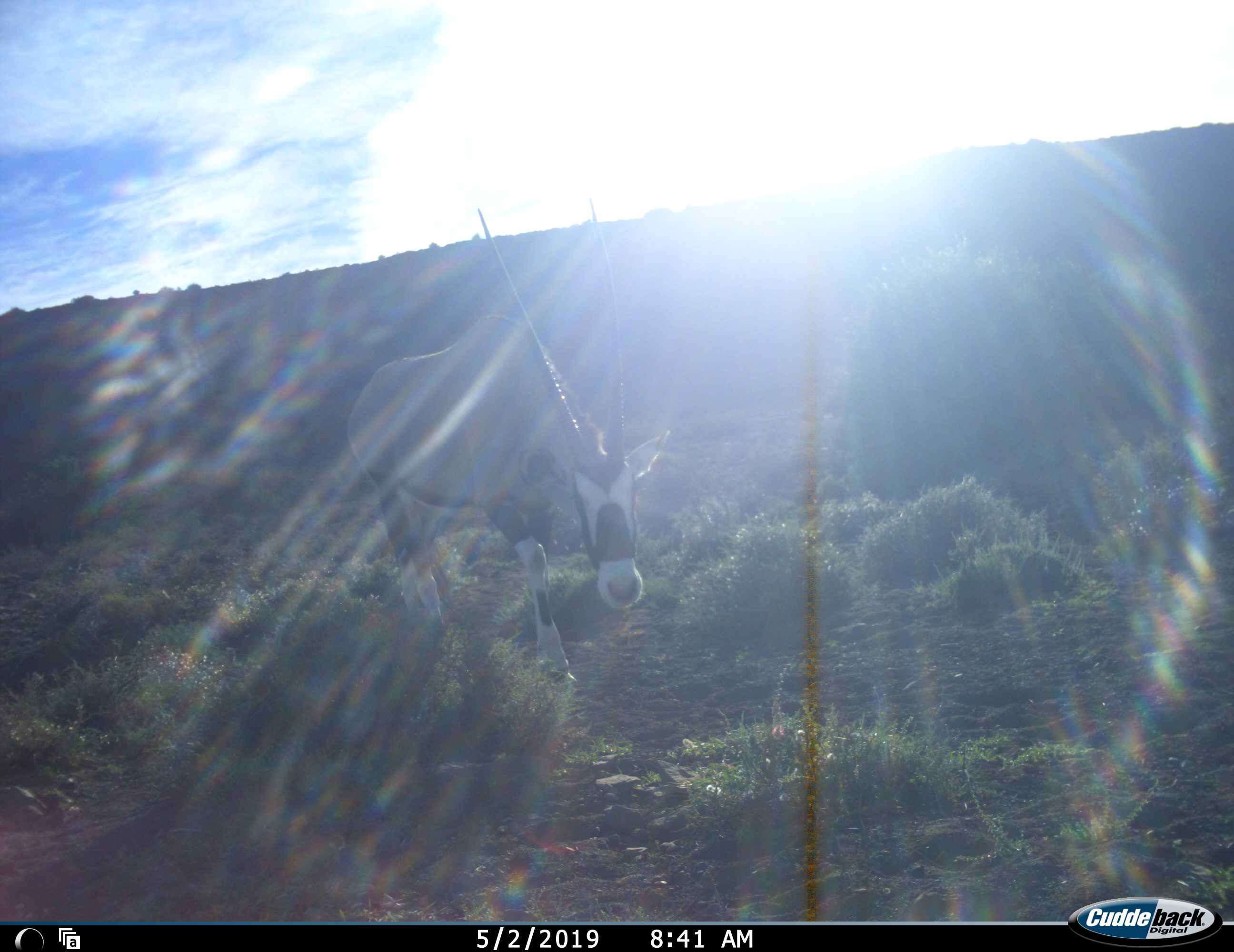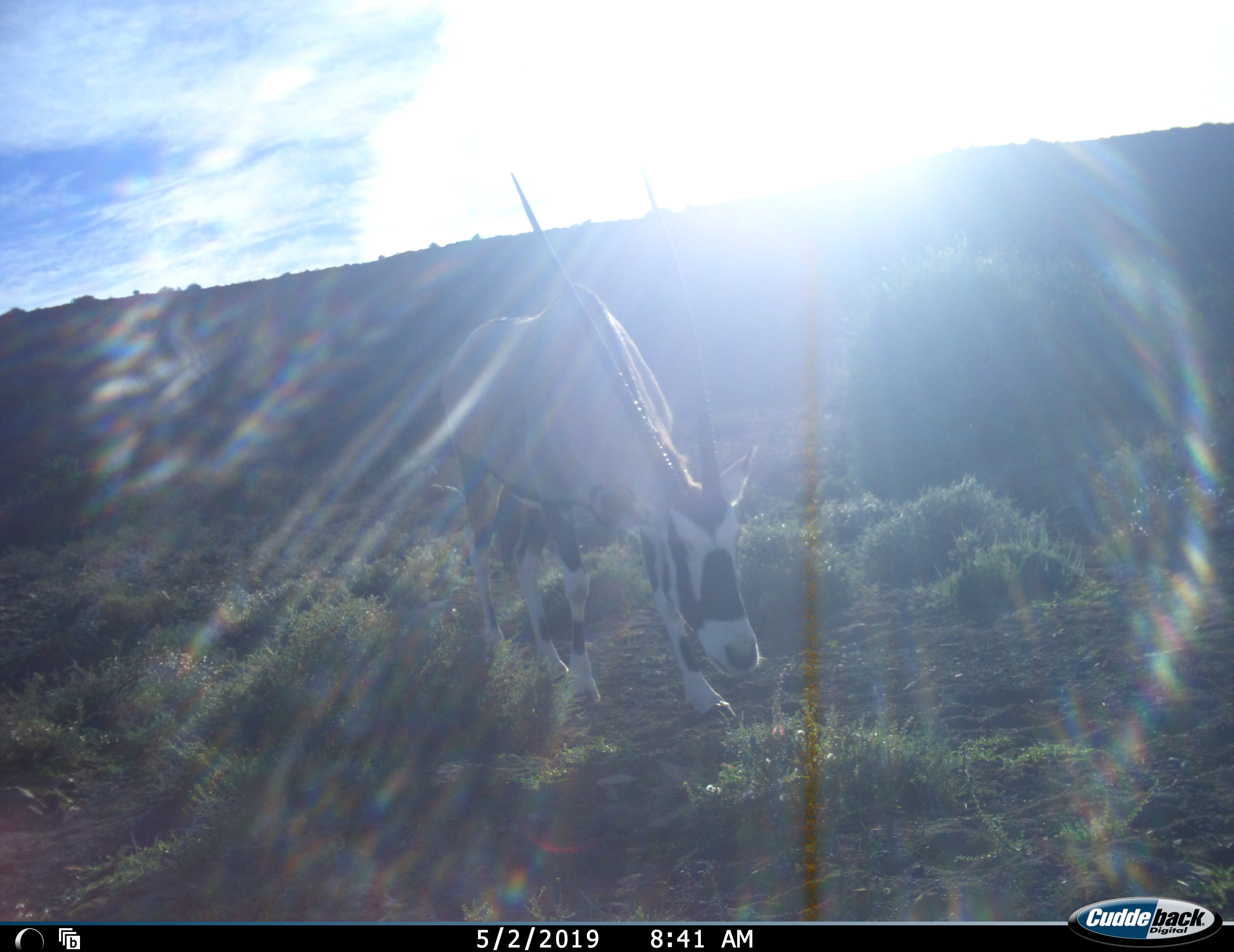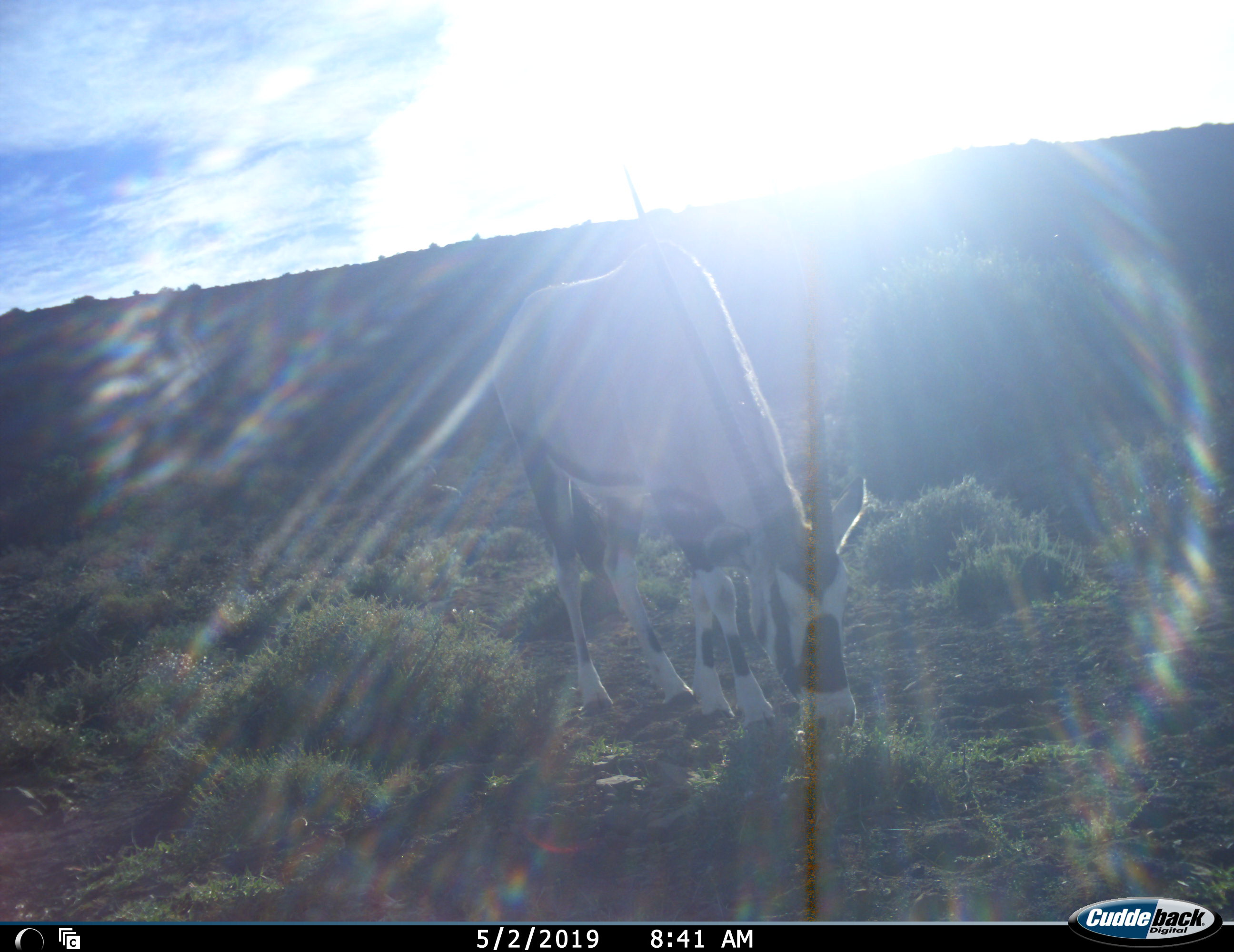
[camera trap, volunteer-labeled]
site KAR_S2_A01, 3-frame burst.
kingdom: Animalia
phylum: Chordata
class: Mammalia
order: Artiodactyla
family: Bovidae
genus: Oryx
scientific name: Oryx gazella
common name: gemsbok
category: oryx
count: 1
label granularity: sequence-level